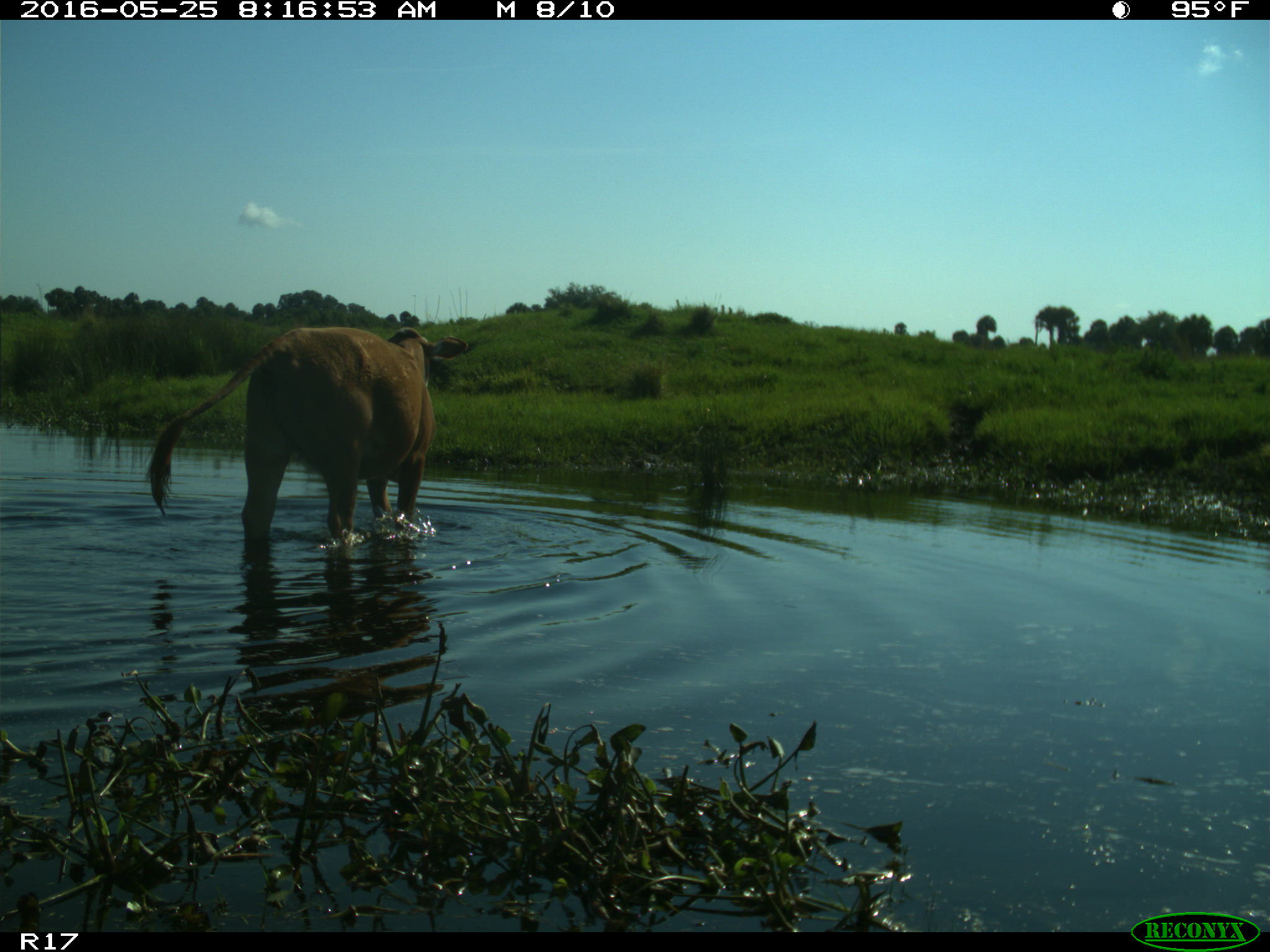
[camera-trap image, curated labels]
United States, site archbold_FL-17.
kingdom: Animalia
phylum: Chordata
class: Mammalia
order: Artiodactyla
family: Bovidae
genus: Bos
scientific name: Bos taurus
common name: domestic cow